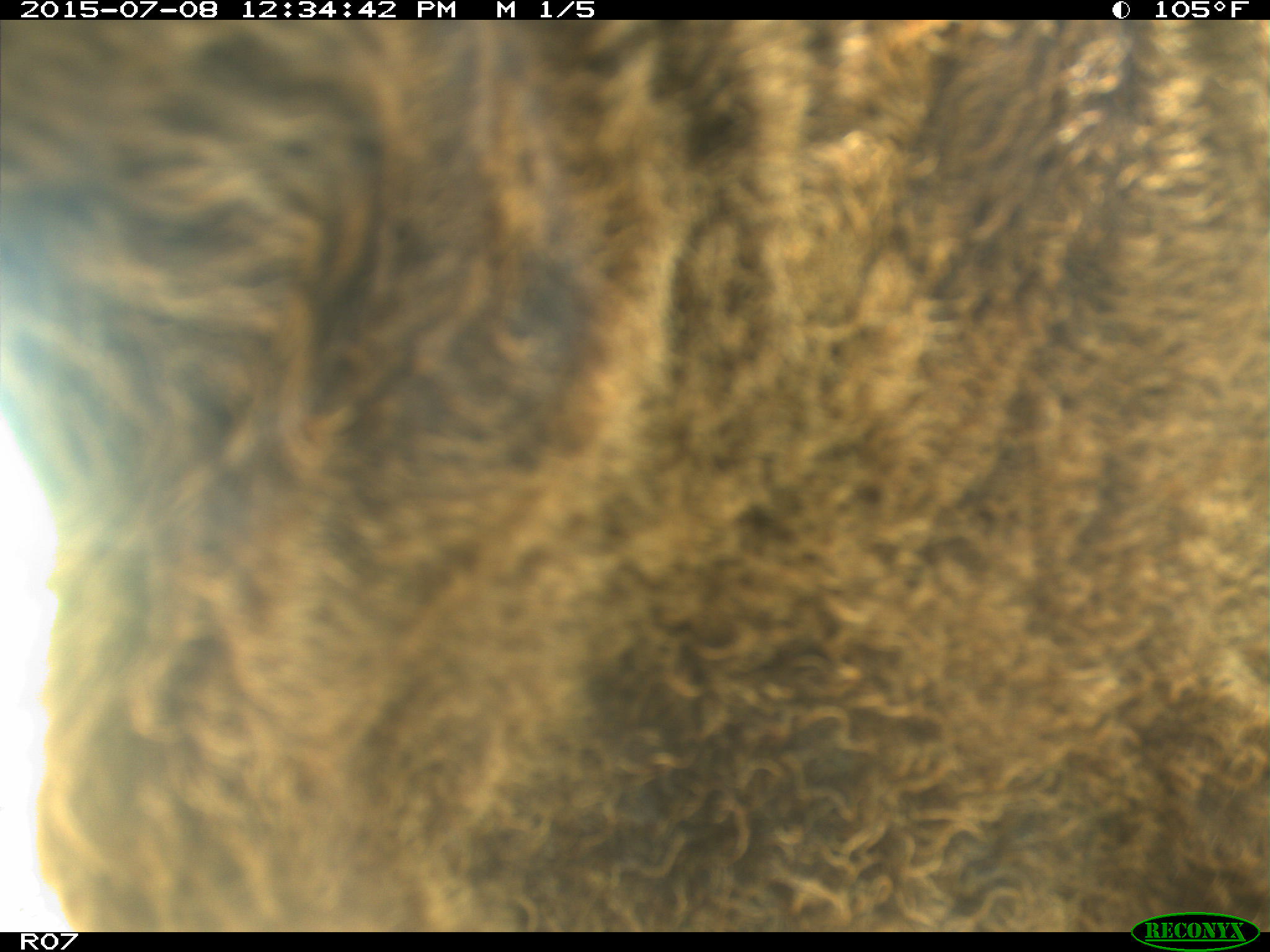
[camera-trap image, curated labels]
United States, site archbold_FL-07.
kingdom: Animalia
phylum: Chordata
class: Mammalia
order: Artiodactyla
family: Bovidae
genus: Bos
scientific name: Bos taurus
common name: domestic cow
Bos taurus (domestic cow).